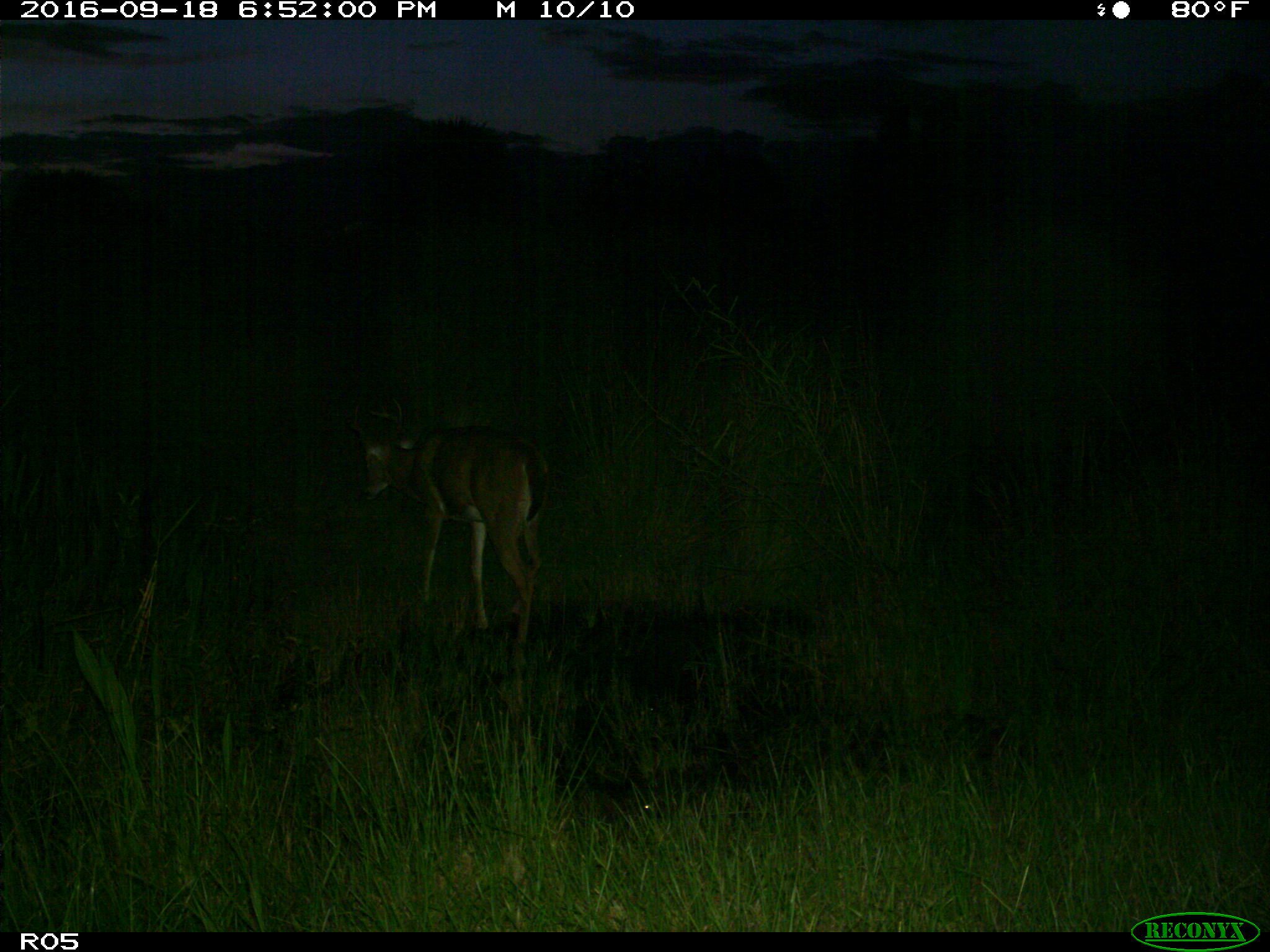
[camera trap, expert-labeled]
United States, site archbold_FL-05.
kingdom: Animalia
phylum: Chordata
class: Mammalia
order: Artiodactyla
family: Cervidae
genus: Odocoileus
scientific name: Odocoileus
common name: deer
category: unidentified deer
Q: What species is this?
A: Unidentified deer (deer) (Odocoileus).